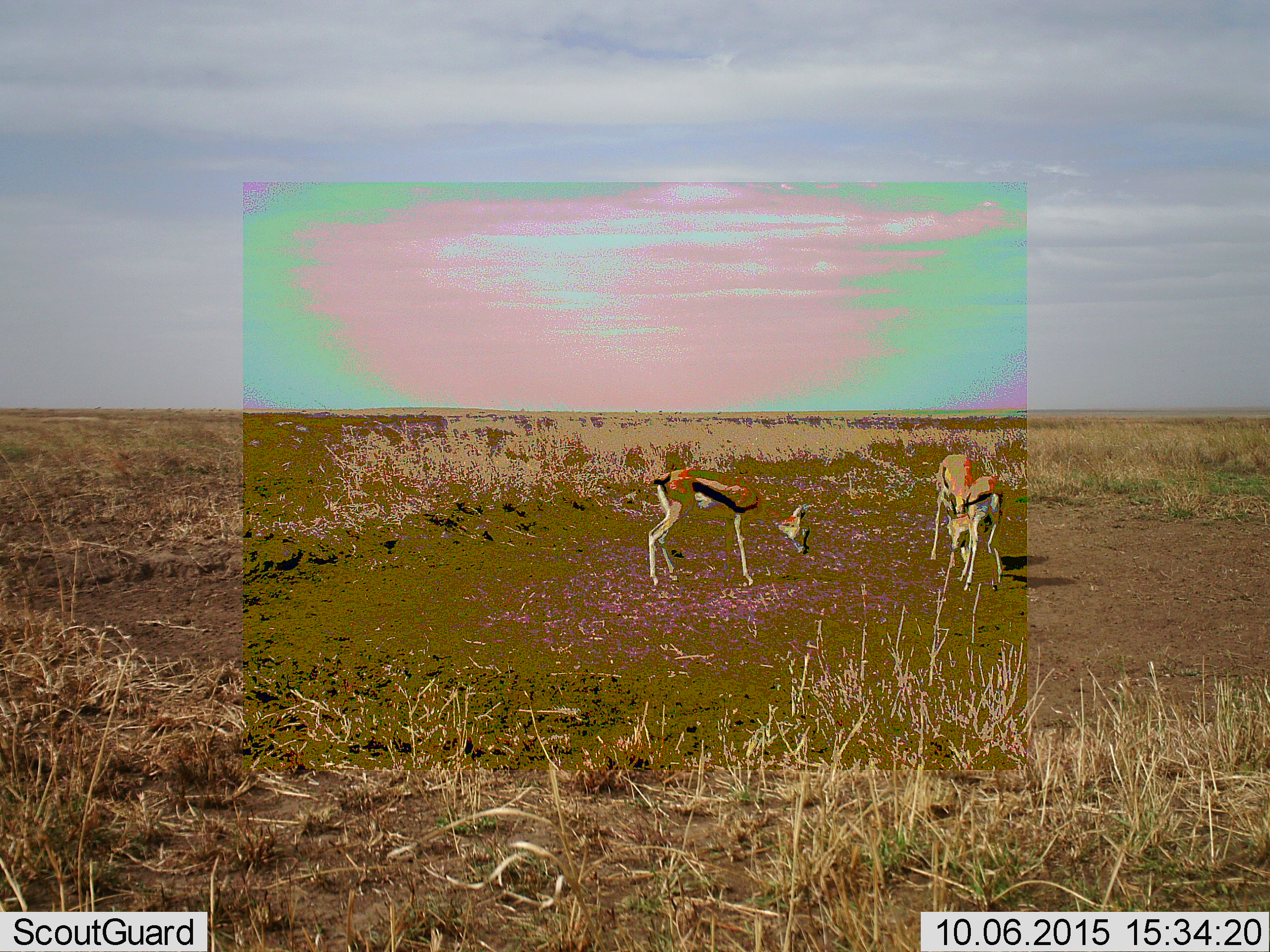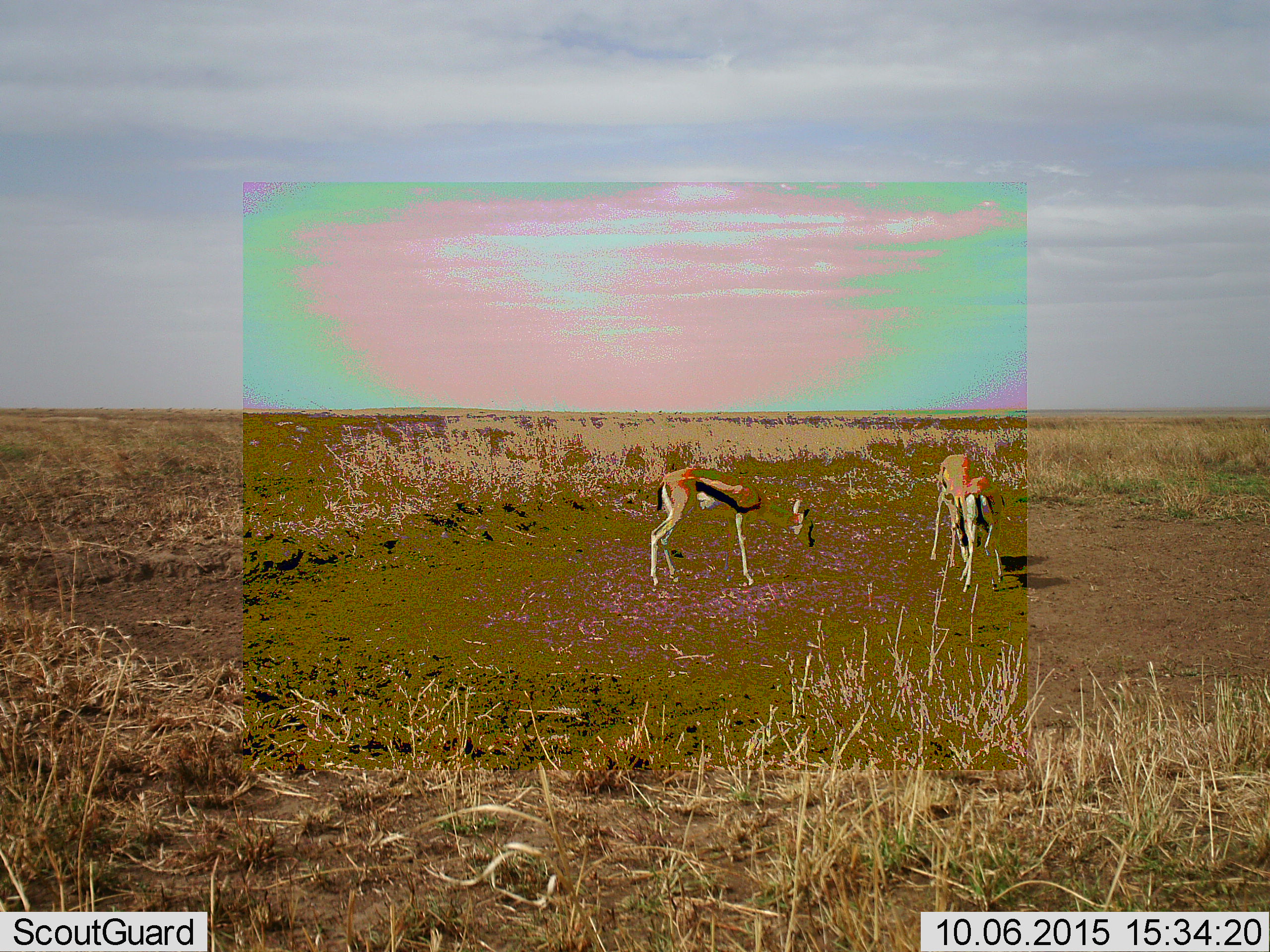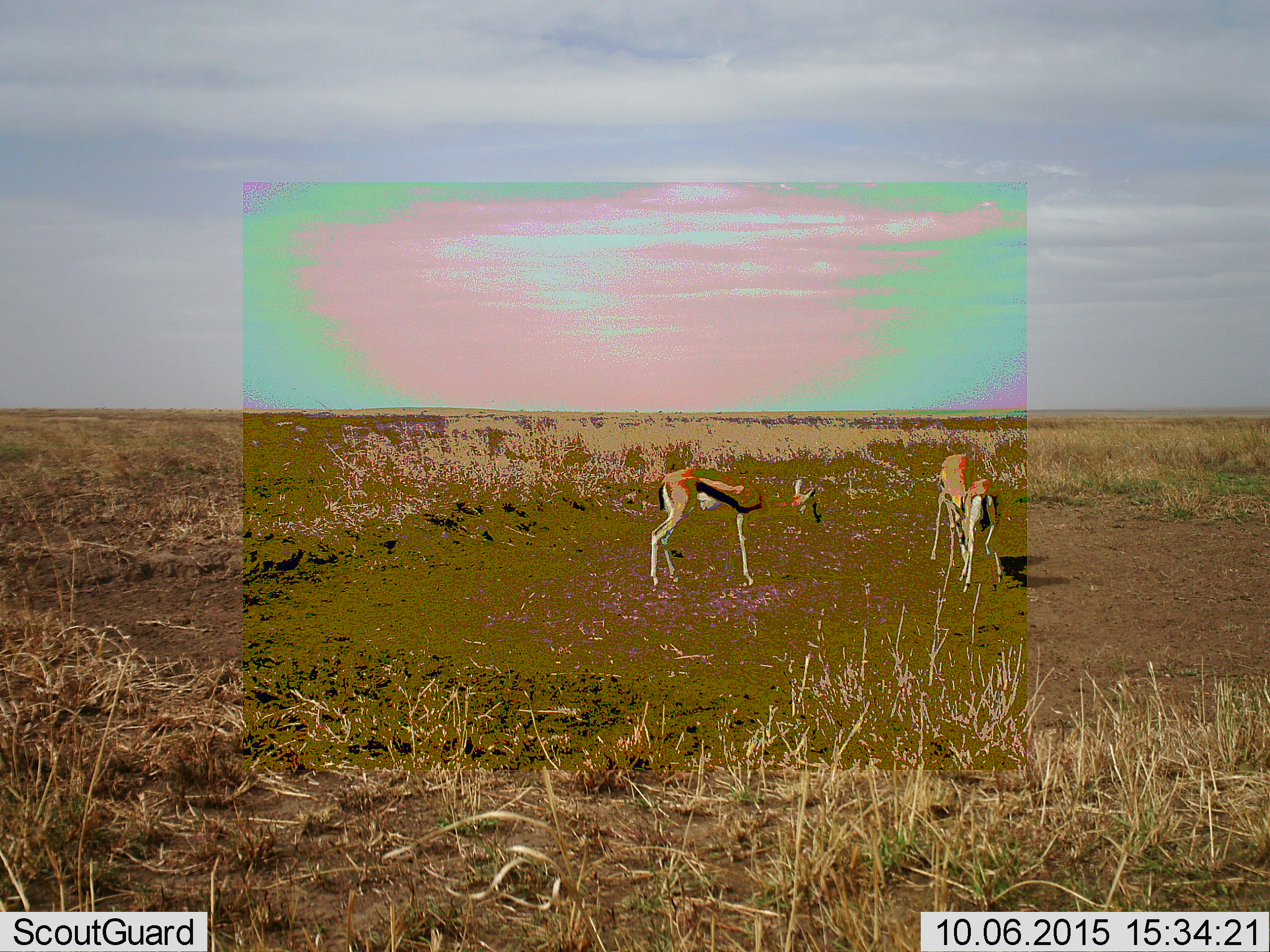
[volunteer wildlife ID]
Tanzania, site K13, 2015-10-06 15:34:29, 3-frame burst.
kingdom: Animalia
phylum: Chordata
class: Mammalia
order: Artiodactyla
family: Bovidae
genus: Eudorcas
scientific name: Eudorcas thomsonii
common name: thomson's gazelle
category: gazellethomsons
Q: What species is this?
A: Gazellethomsons (thomson's gazelle) (Eudorcas thomsonii).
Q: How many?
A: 3.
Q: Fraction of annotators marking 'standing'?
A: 30%.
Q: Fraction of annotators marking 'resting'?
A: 0%.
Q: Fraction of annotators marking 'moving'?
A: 10%.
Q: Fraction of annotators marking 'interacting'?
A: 30%.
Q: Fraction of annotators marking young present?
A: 0%.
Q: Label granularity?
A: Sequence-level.